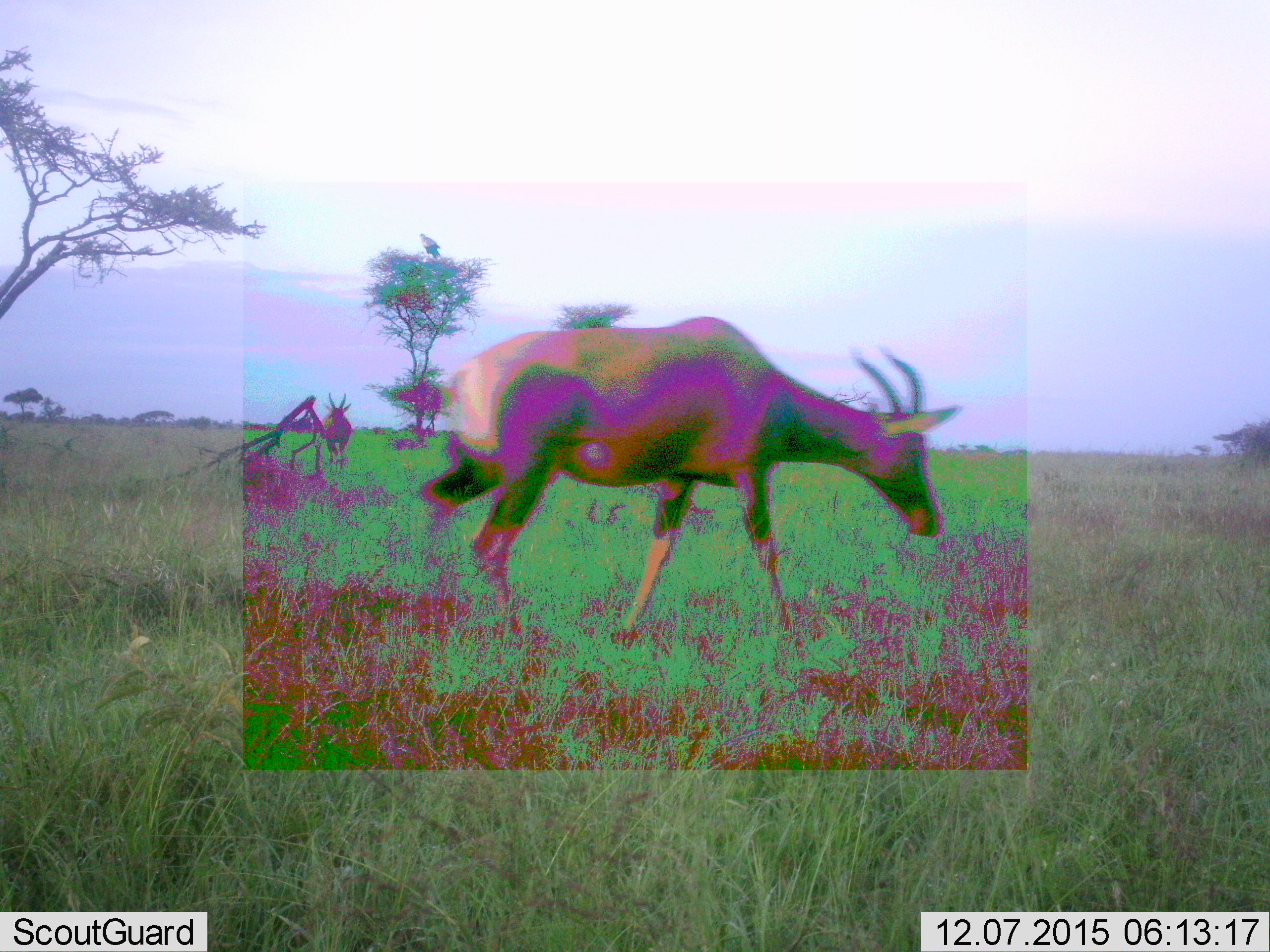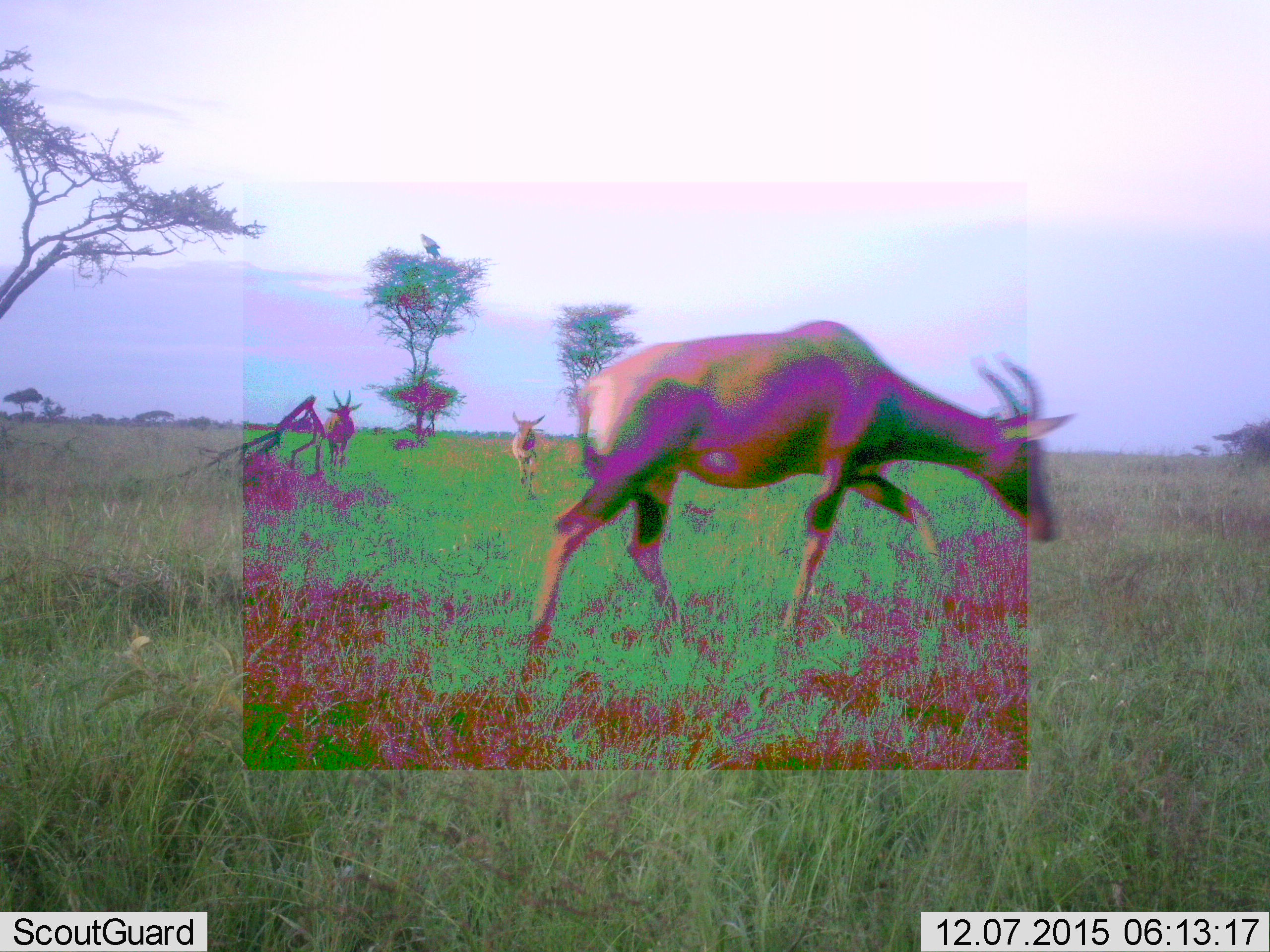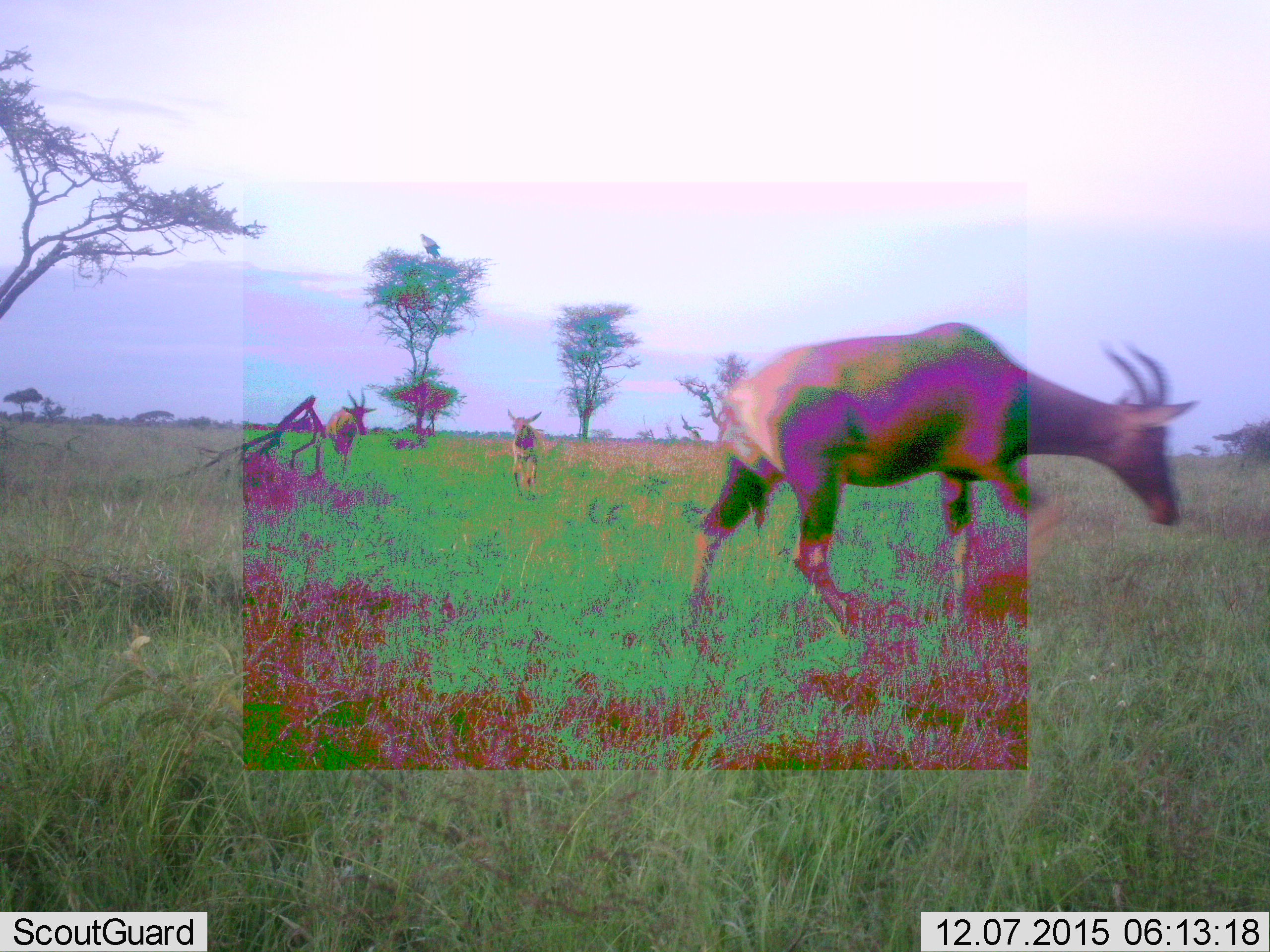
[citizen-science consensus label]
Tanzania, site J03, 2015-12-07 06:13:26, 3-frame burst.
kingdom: Animalia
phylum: Chordata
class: Mammalia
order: Artiodactyla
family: Bovidae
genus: Damaliscus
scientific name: Damaliscus lunatus jimela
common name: topi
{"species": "topi (Damaliscus lunatus jimela)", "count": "3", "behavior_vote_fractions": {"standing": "80%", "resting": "0%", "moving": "60%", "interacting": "0%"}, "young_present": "0%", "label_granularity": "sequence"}